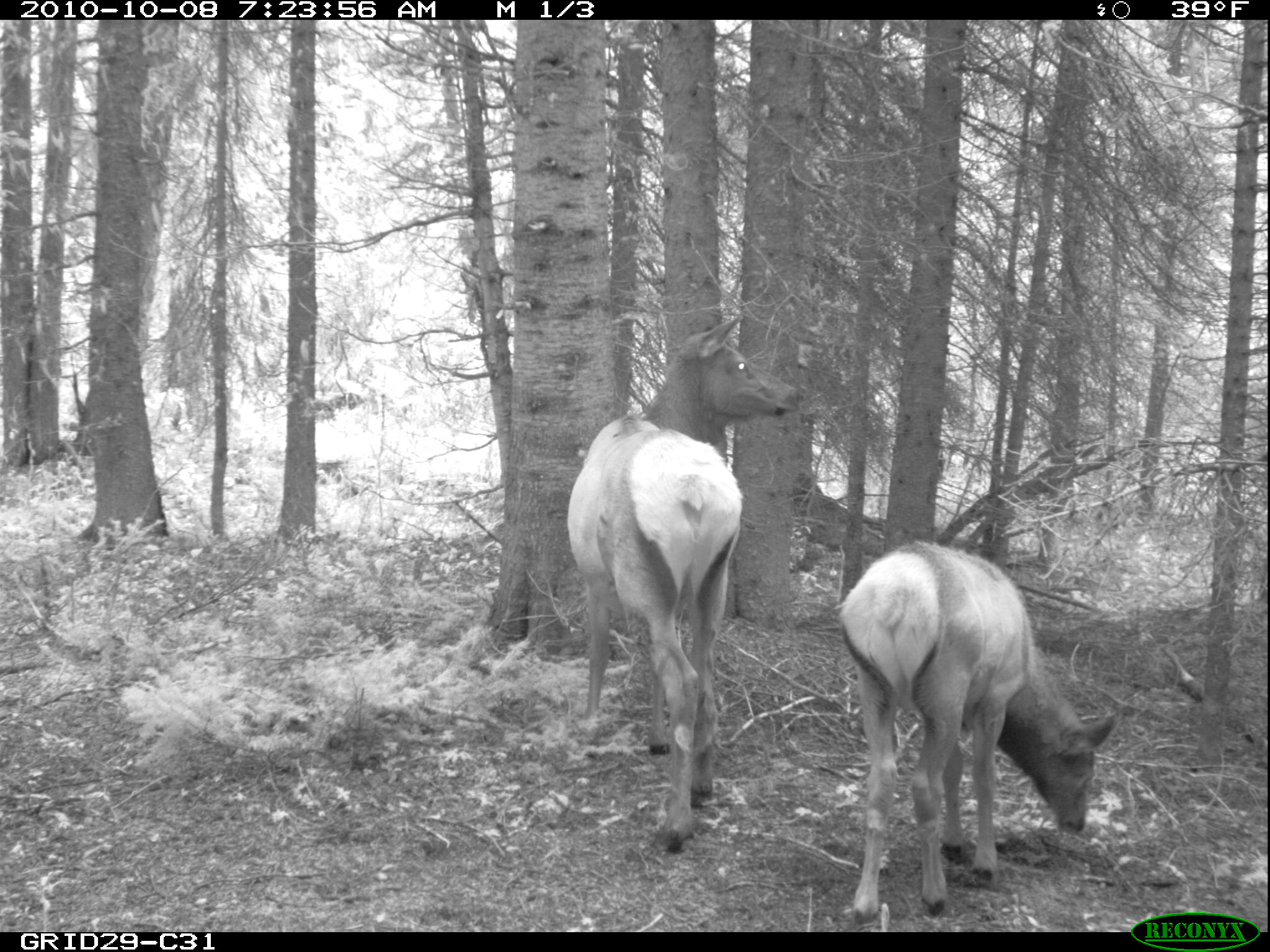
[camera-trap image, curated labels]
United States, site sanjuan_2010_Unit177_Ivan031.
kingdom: Animalia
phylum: Chordata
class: Mammalia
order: Artiodactyla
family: Cervidae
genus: Cervus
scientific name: Cervus elaphus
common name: red deer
Cervus elaphus (red deer).